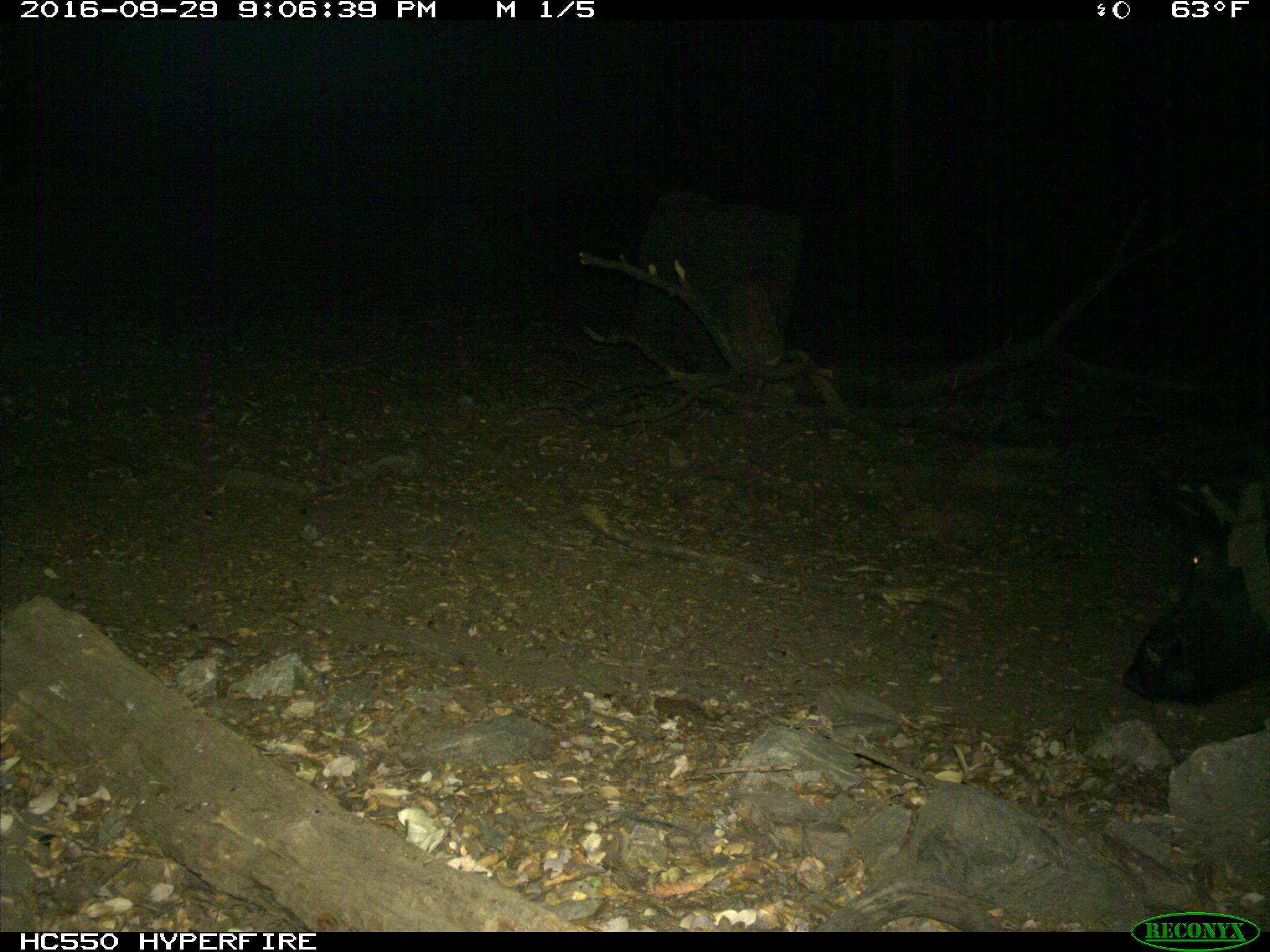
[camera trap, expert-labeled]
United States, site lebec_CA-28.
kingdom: Animalia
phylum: Chordata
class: Mammalia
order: Artiodactyla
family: Suidae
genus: Sus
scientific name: Sus scrofa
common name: wild boar